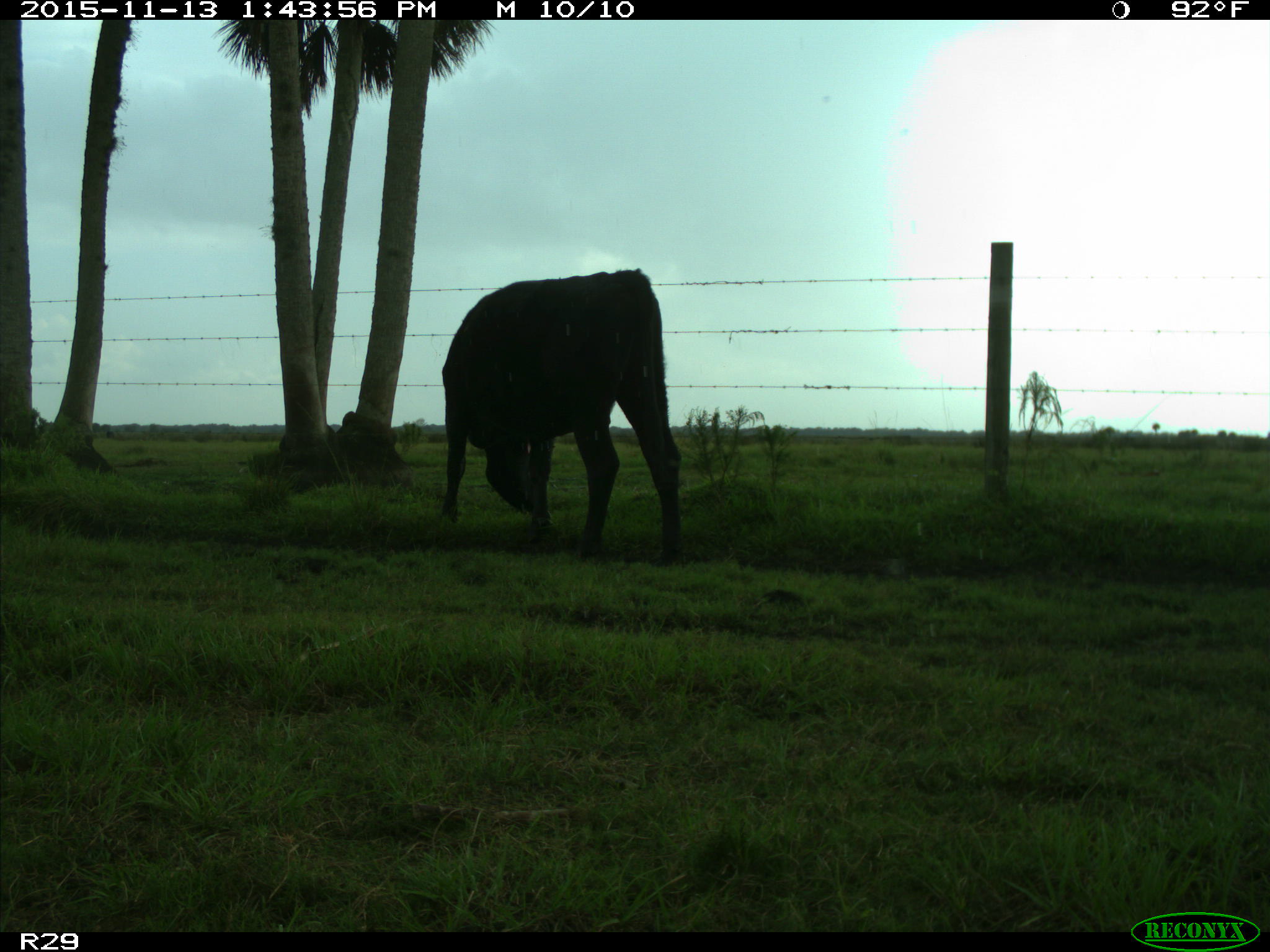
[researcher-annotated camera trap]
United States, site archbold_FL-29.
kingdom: Animalia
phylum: Chordata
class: Mammalia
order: Artiodactyla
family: Bovidae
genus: Bos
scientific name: Bos taurus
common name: domestic cow